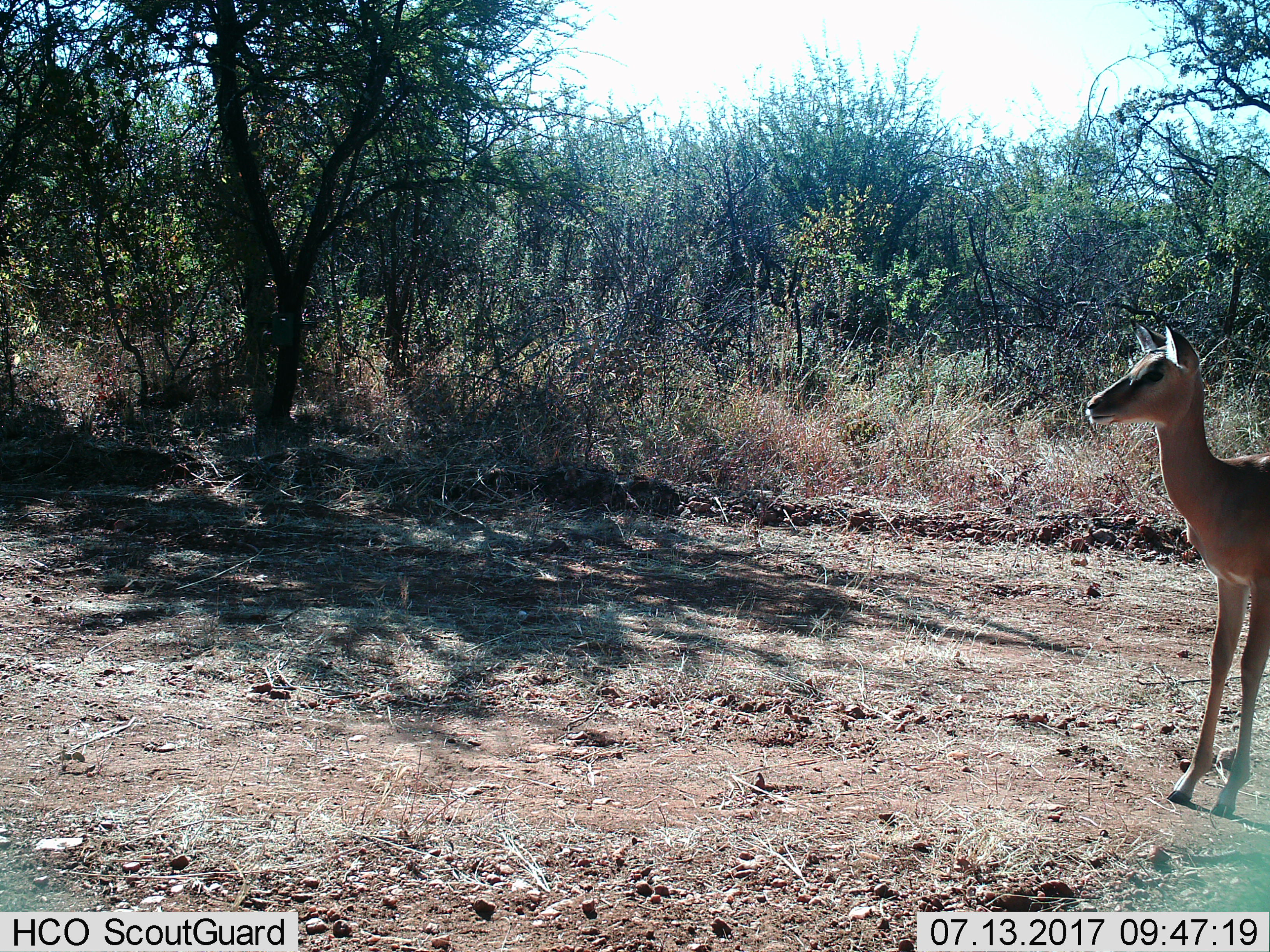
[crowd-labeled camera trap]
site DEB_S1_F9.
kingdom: Animalia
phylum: Chordata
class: Mammalia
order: Artiodactyla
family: Bovidae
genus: Aepyceros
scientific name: Aepyceros melampus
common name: impala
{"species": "impala (Aepyceros melampus)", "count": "1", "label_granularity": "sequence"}